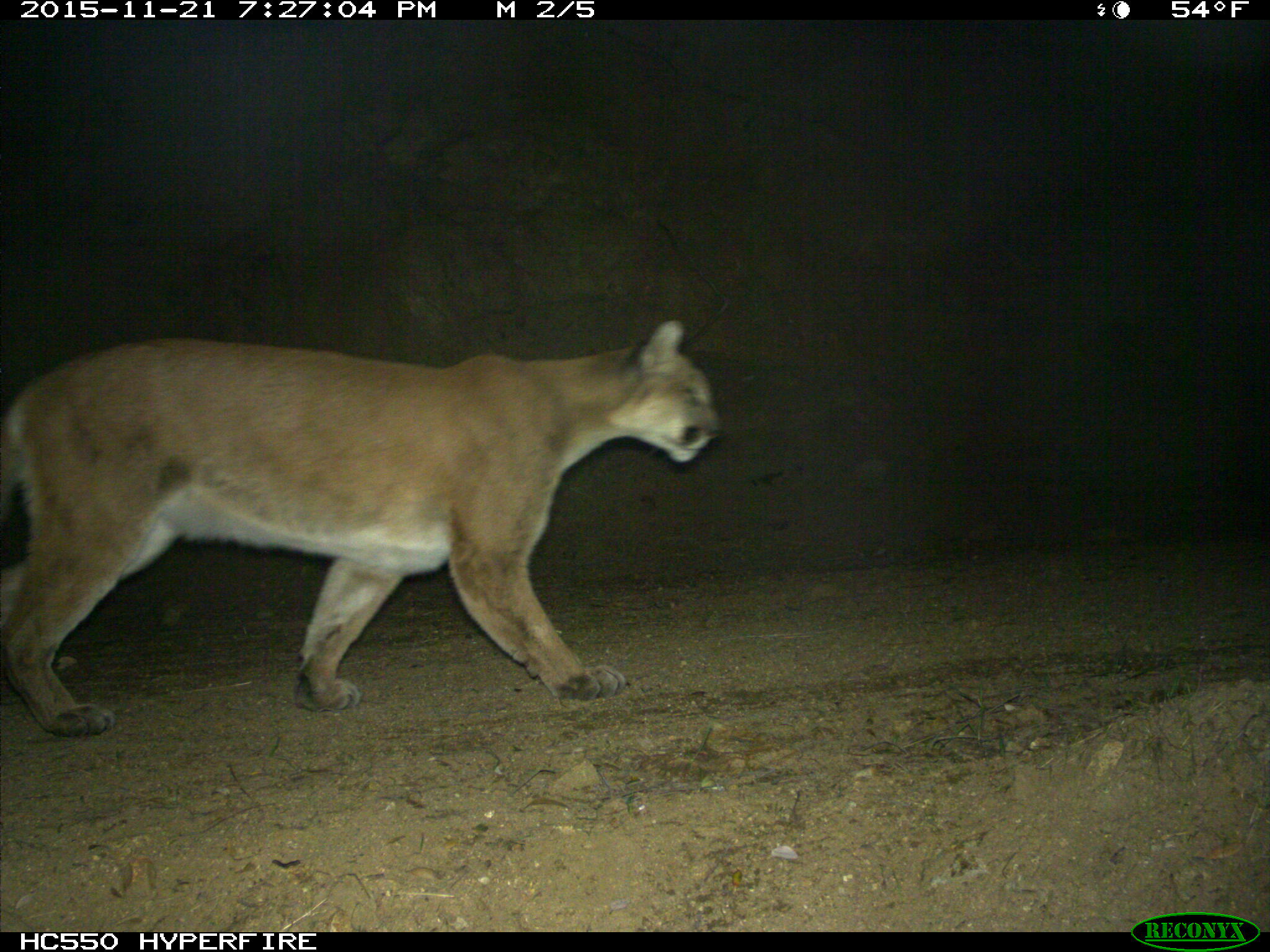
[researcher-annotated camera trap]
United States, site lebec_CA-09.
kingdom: Animalia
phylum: Chordata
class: Mammalia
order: Carnivora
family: Felidae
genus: Puma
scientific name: Puma concolor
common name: mountain lion